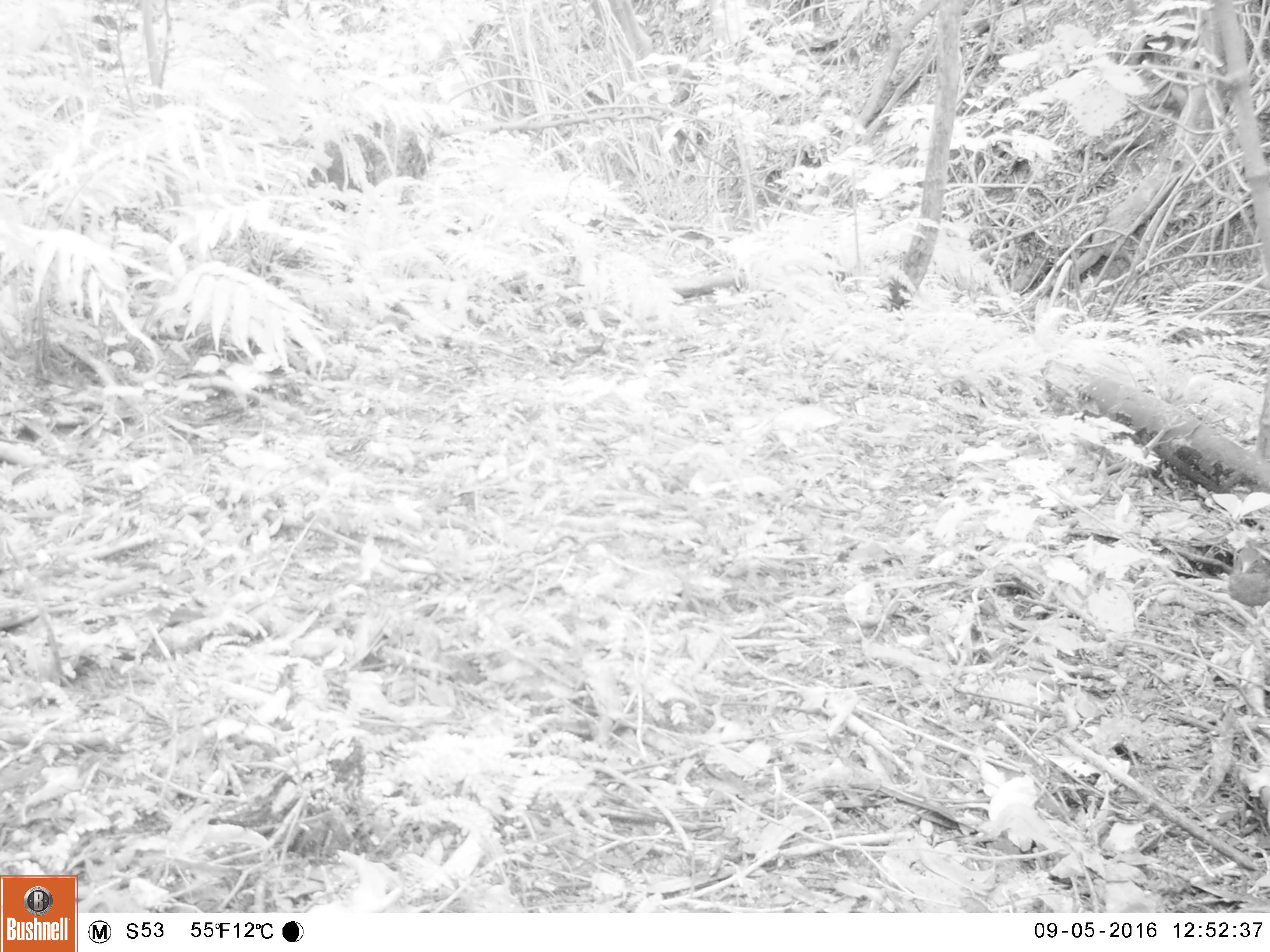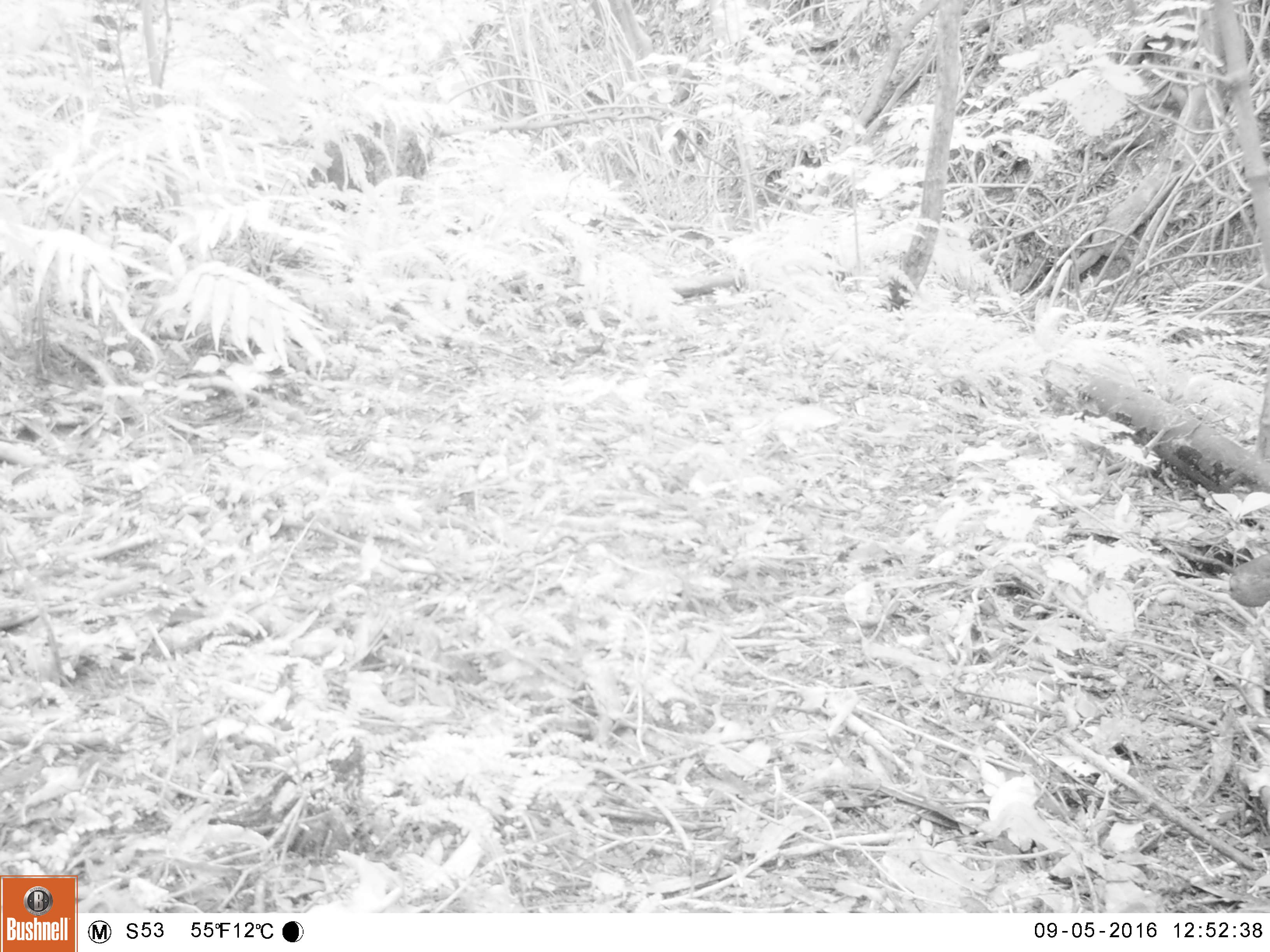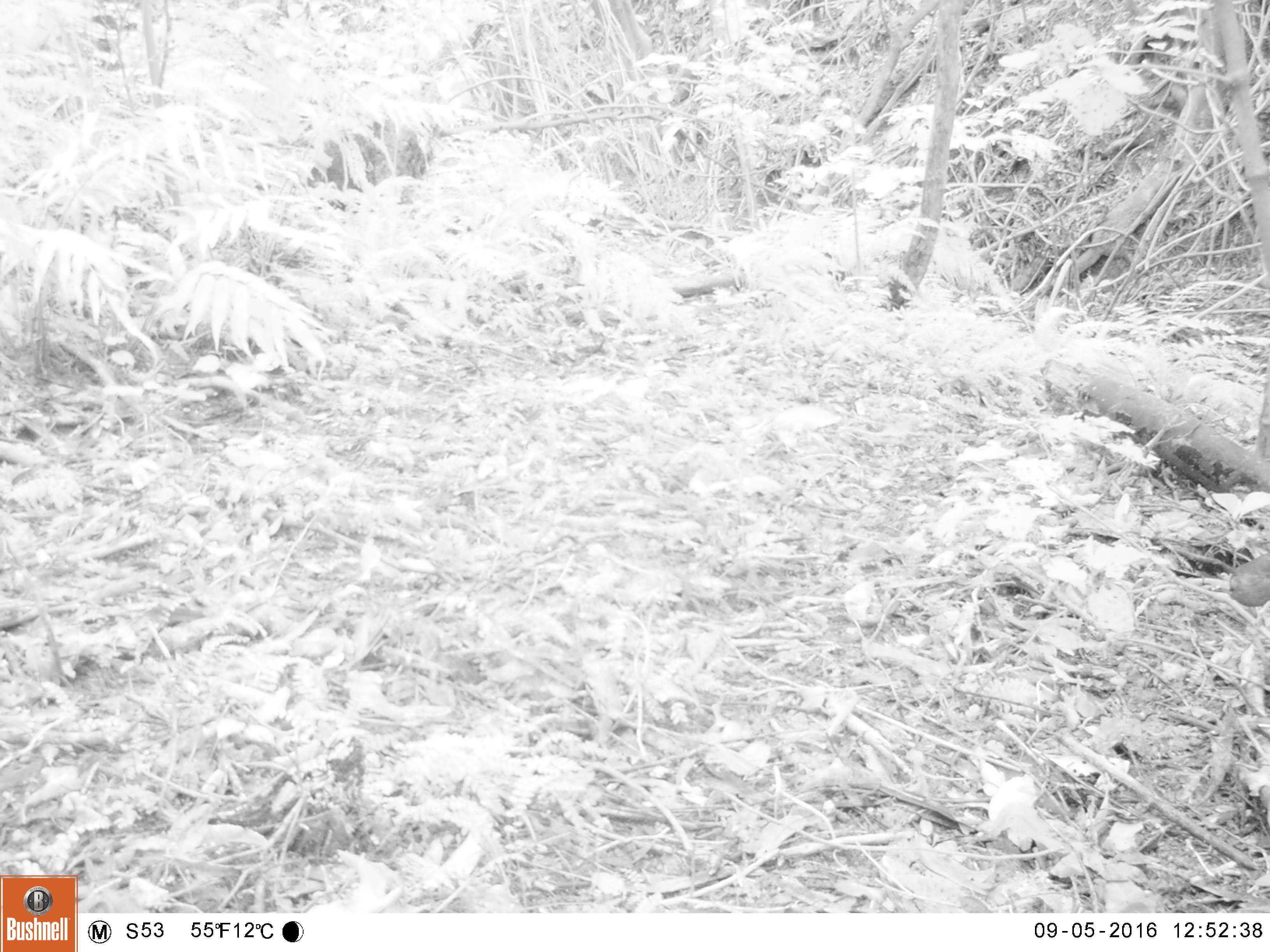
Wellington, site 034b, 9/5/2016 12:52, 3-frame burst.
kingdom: Animalia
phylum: Chordata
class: Aves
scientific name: Aves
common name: bird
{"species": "bird (Aves)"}